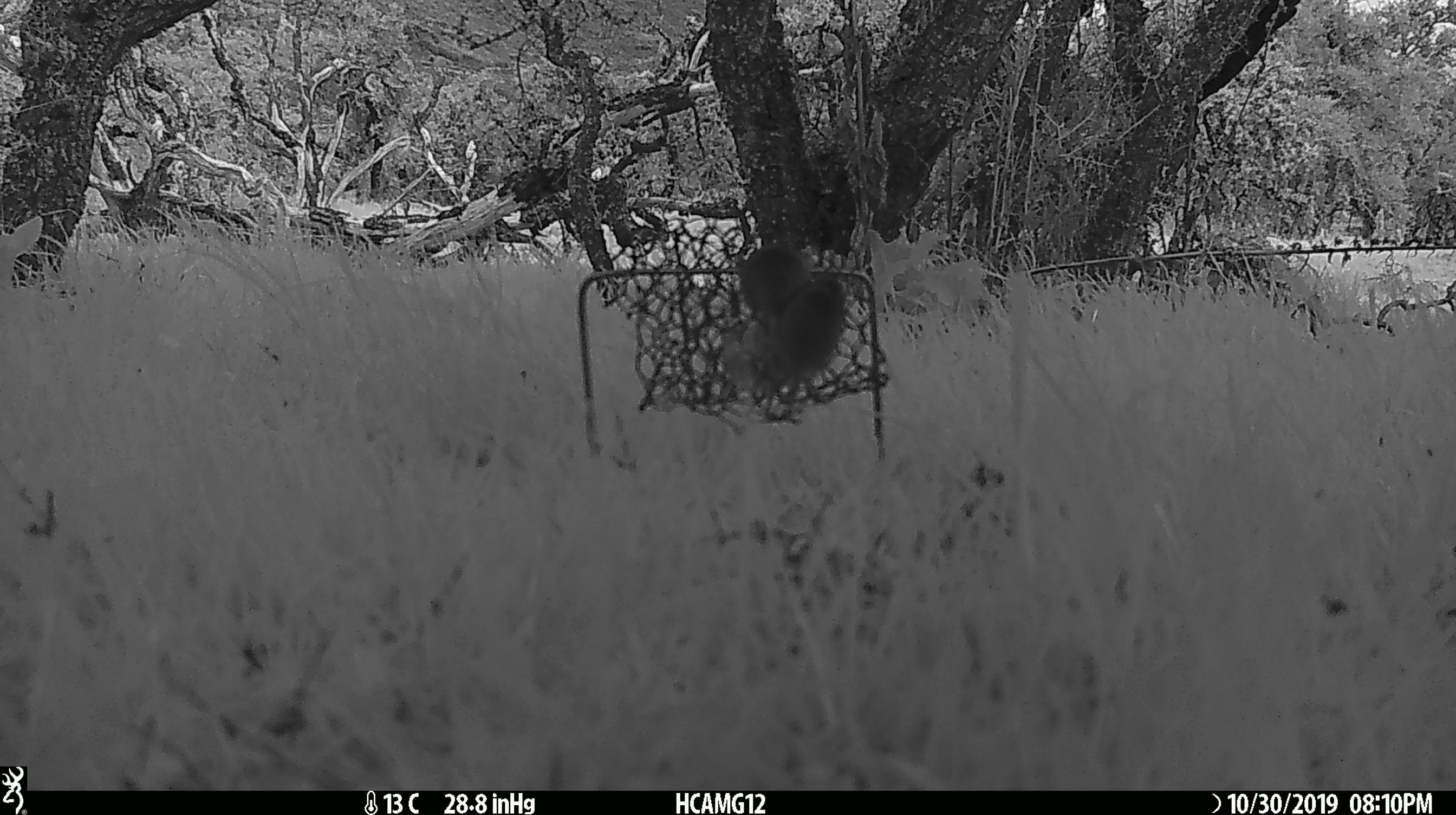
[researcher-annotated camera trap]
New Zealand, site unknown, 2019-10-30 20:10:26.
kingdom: Animalia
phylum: Chordata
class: Mammalia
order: Rodentia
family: Muridae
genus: Mus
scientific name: Mus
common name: mouse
Mouse (Mus).